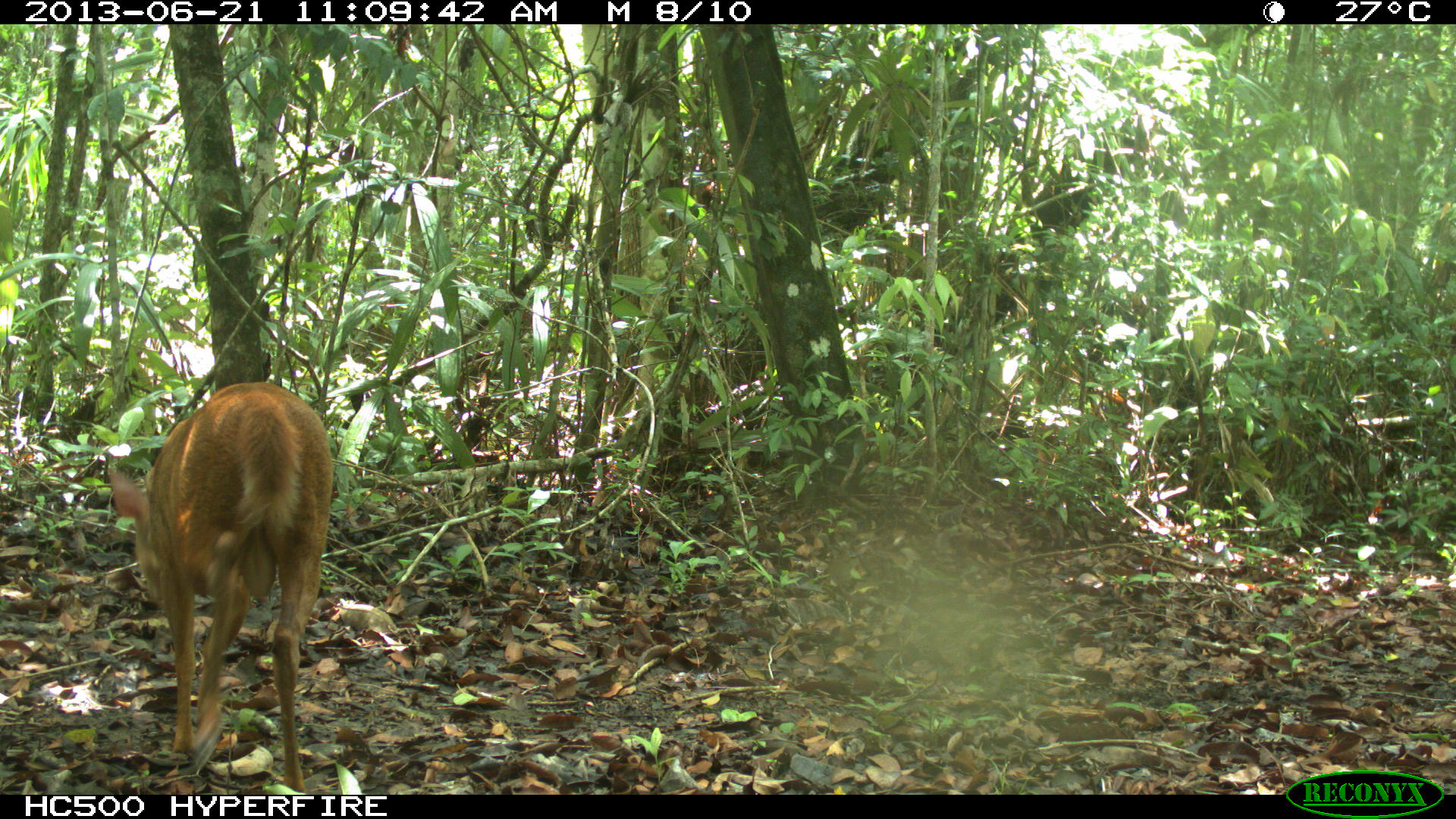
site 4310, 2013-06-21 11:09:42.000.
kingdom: Animalia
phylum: Chordata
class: Mammalia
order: Artiodactyla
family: Cervidae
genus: Mazama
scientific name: Mazama temama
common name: central american red brocket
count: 1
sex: male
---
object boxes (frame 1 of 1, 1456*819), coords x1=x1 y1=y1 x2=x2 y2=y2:
mazama temama: x1=106 y1=381 x2=334 y2=791